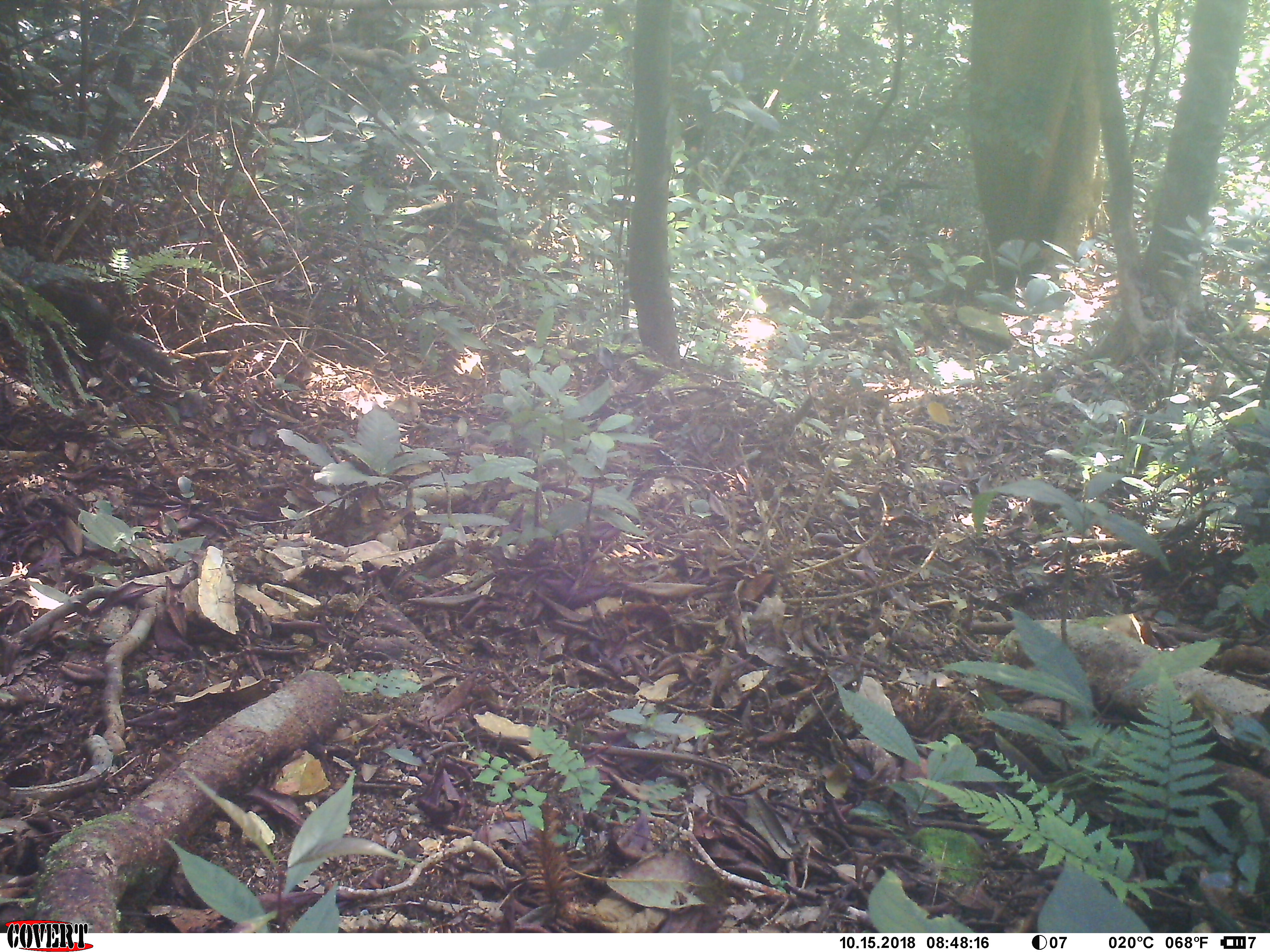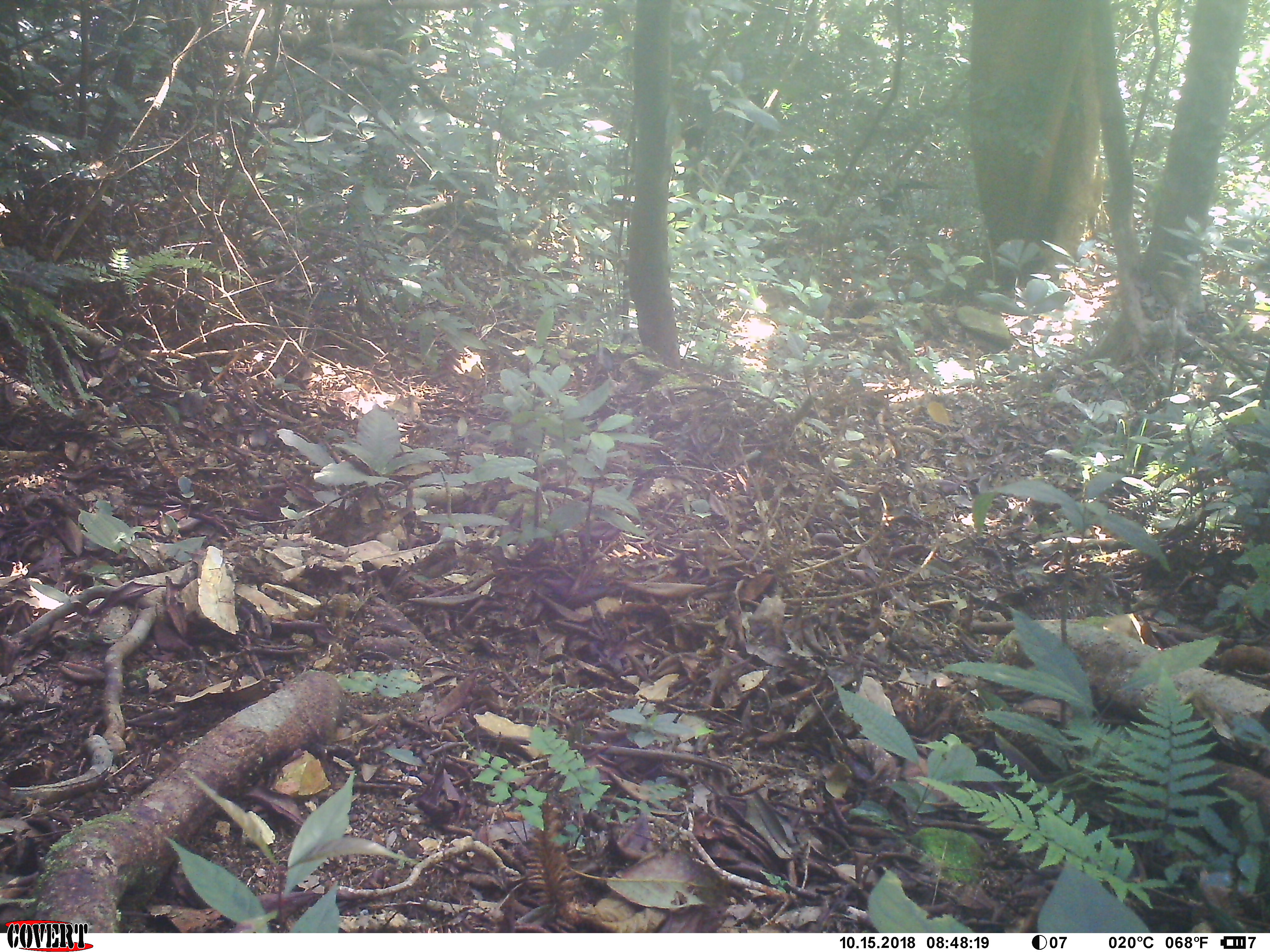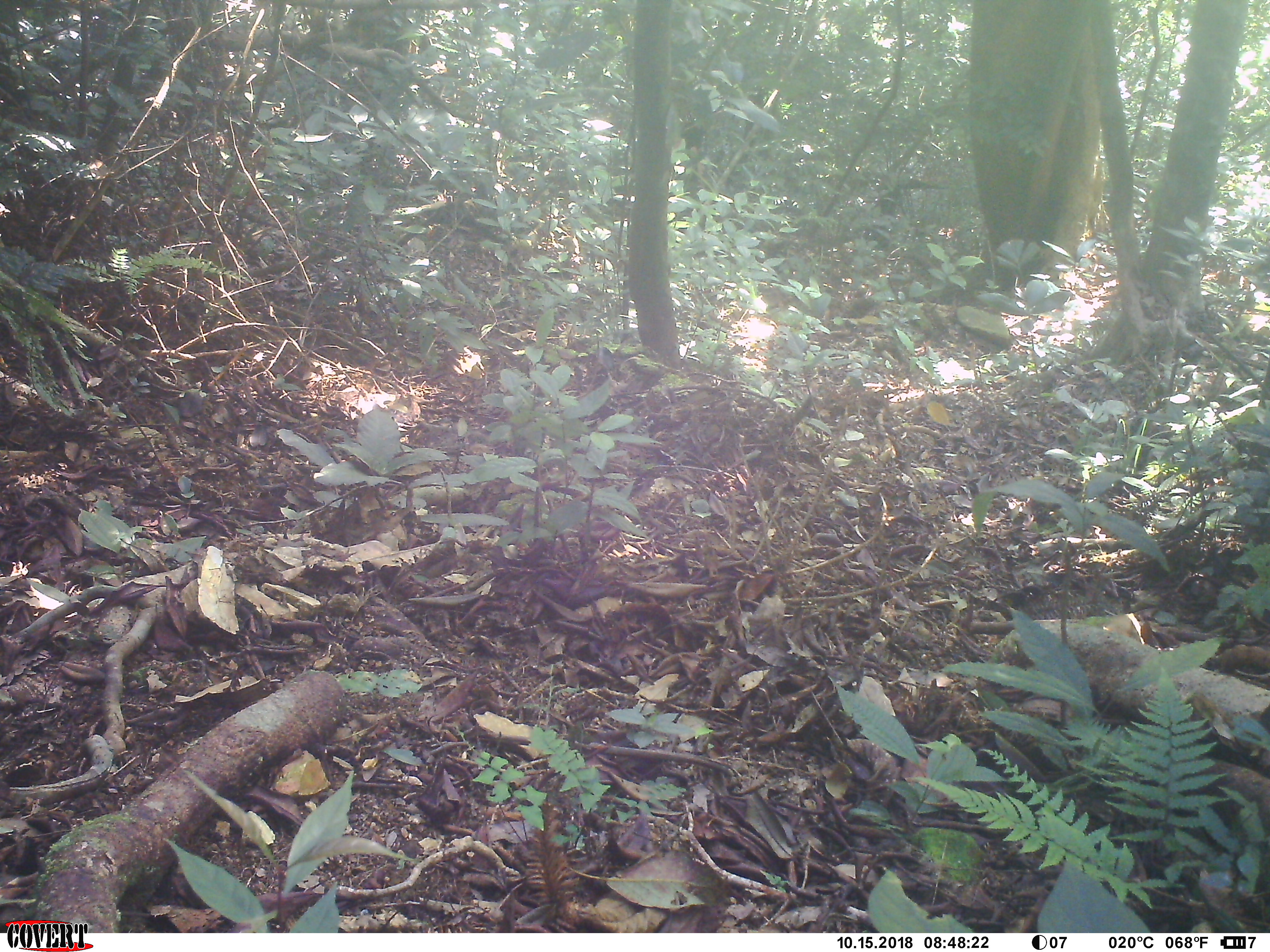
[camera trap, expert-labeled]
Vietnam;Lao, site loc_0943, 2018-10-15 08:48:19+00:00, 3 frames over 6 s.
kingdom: Animalia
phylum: Chordata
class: Mammalia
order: Rodentia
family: Sciuridae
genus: Dremomys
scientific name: Dremomys rufigenis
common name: red-cheeked squirrel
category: red cheeked squirrel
Red cheeked squirrel (red-cheeked squirrel) (Dremomys rufigenis). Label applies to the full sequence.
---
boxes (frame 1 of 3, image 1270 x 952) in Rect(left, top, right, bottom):
red cheeked squirrel: Rect(0, 282, 179, 384)